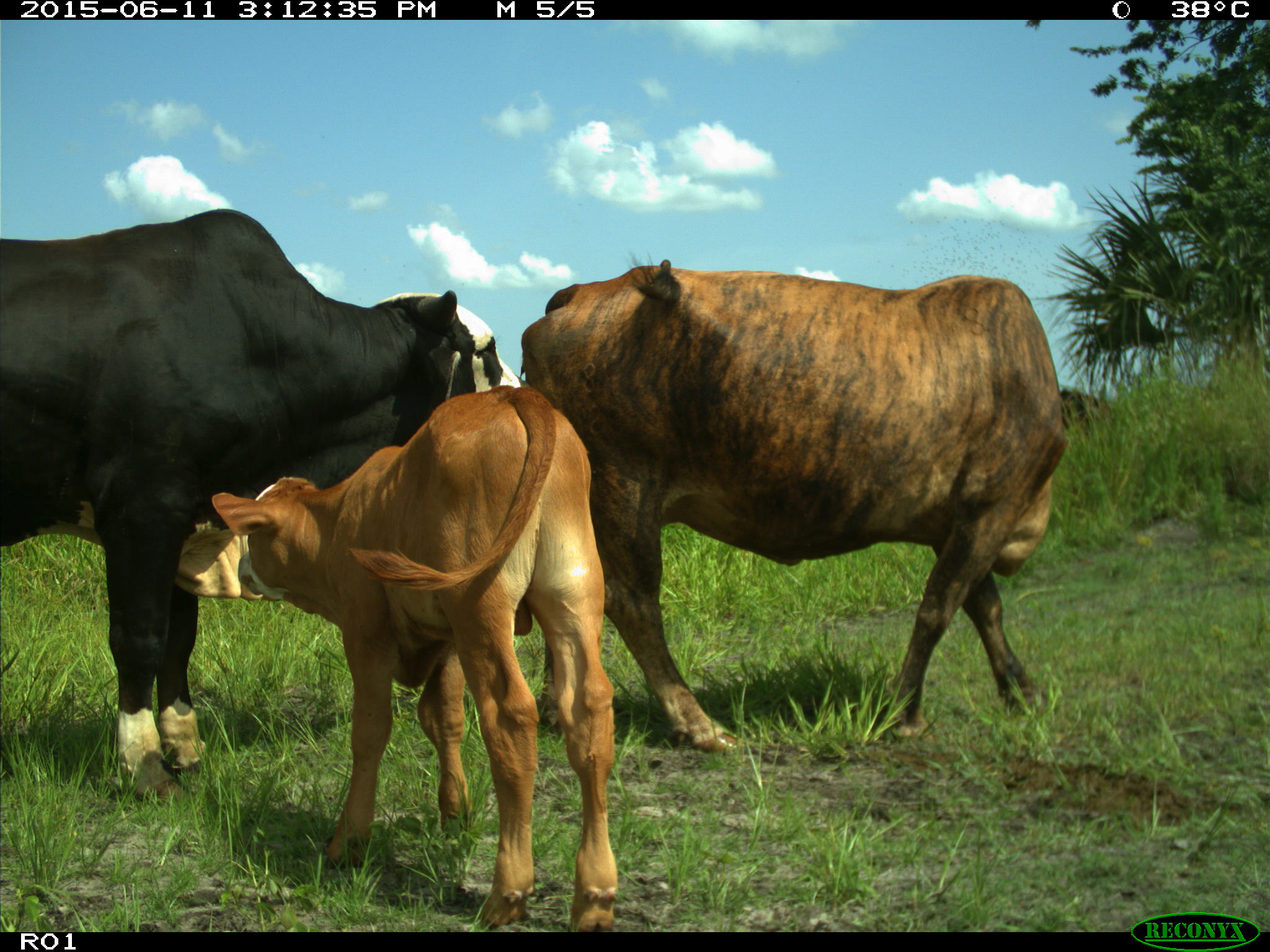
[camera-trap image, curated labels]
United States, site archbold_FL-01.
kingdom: Animalia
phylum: Chordata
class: Mammalia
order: Artiodactyla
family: Bovidae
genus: Bos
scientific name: Bos taurus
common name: domestic cow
Bos taurus (domestic cow).